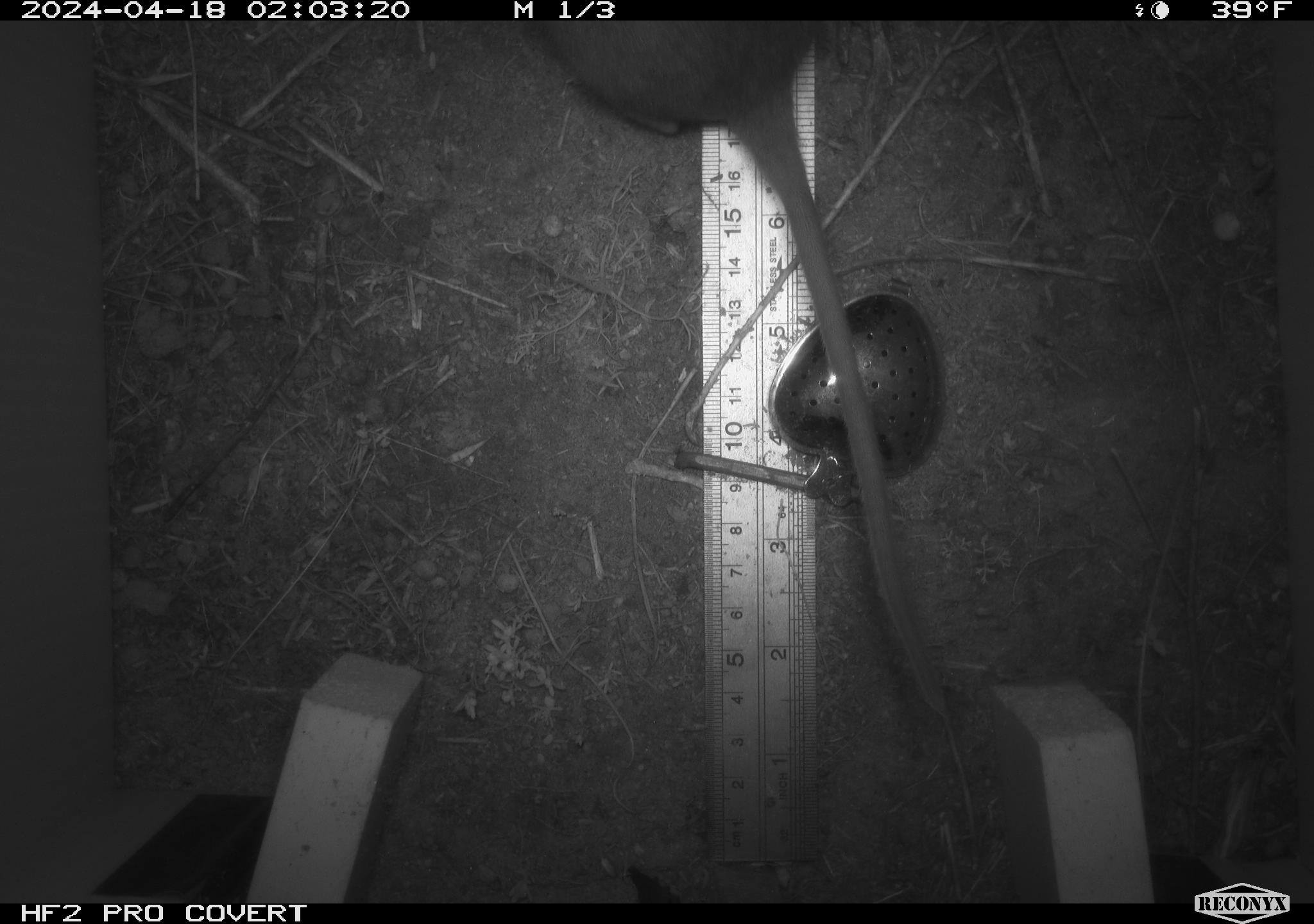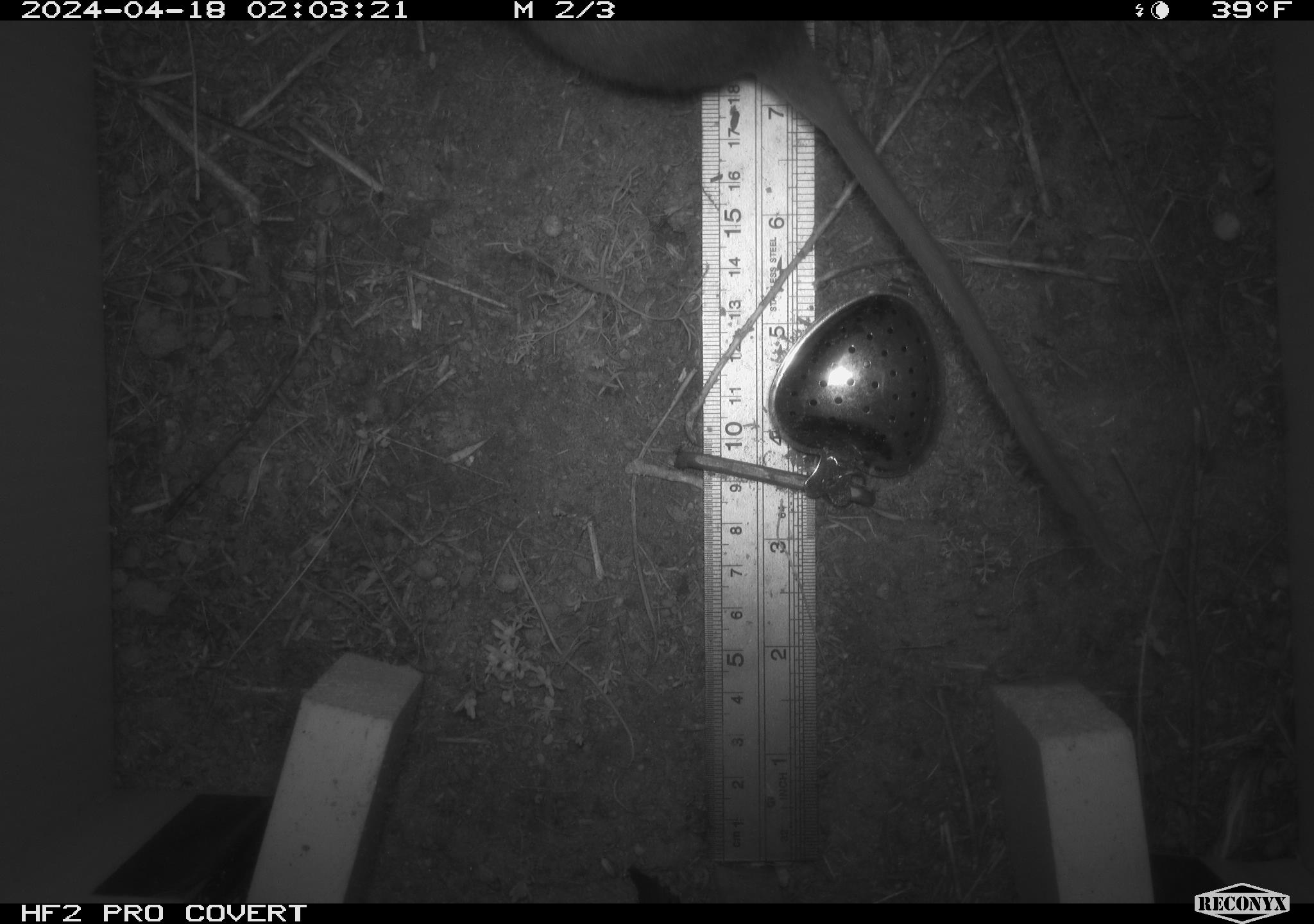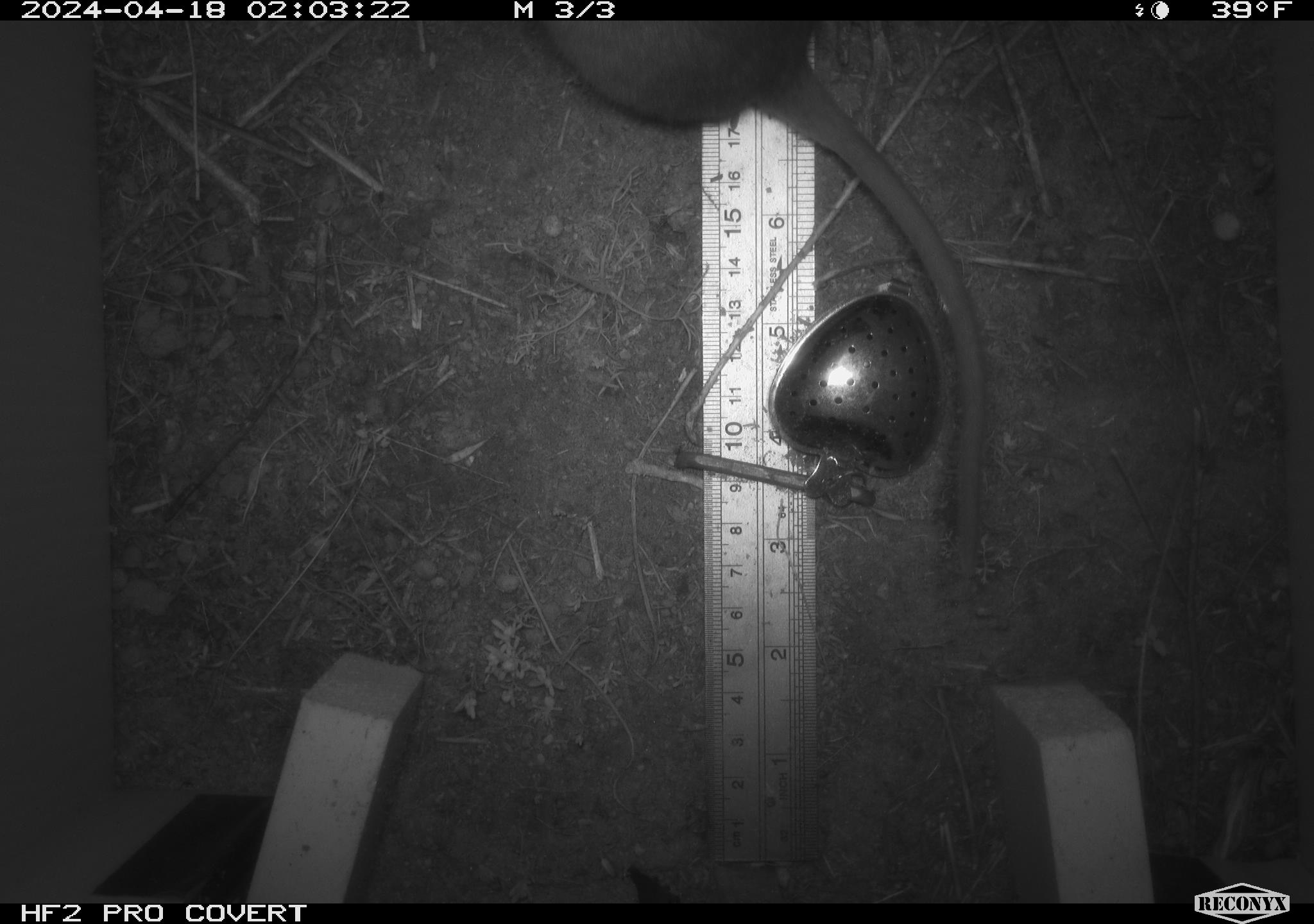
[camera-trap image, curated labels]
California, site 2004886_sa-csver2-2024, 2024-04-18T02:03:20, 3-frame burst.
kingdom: Animalia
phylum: Chordata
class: Mammalia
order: Rodentia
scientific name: Rodentia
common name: rodent